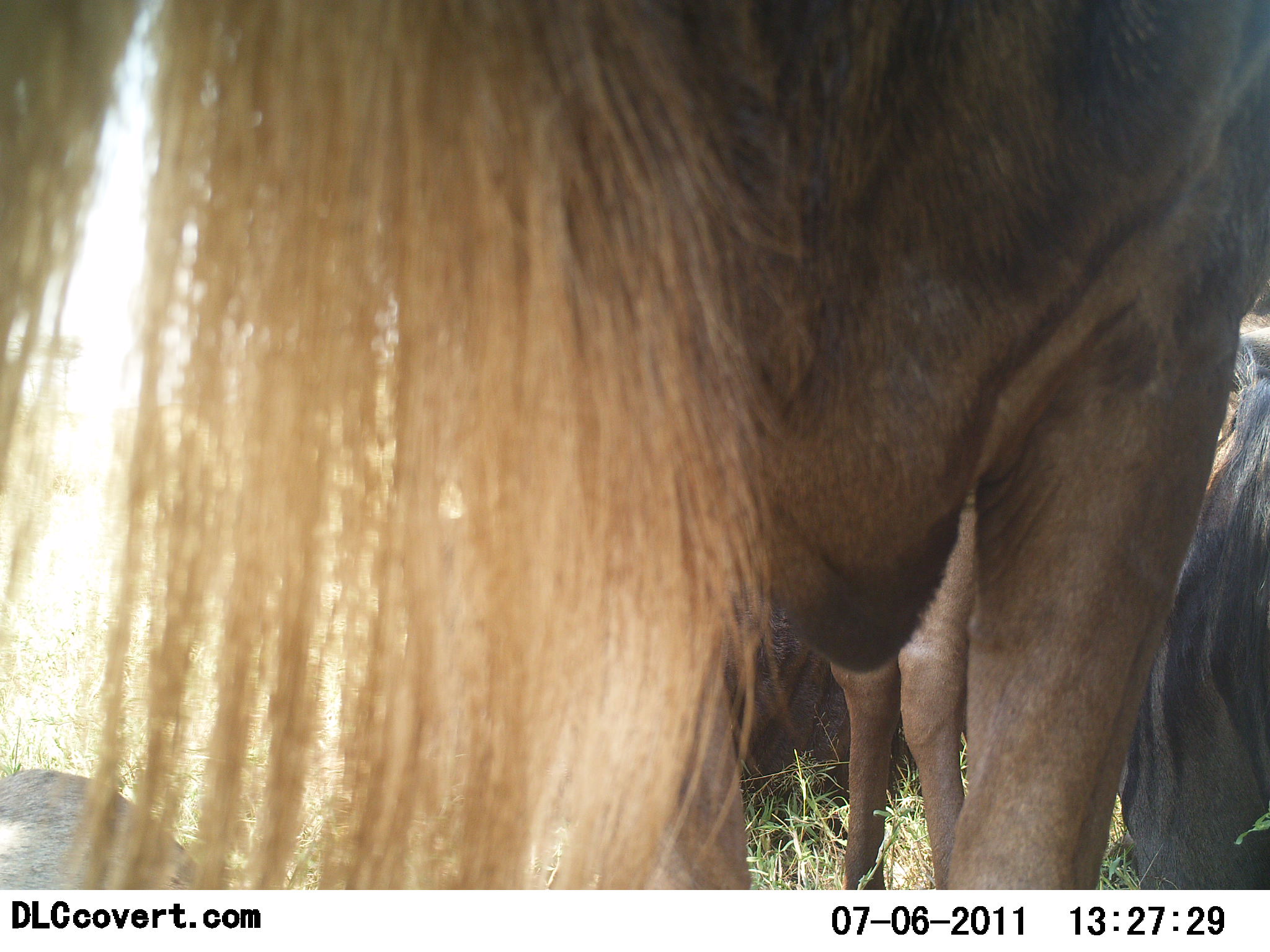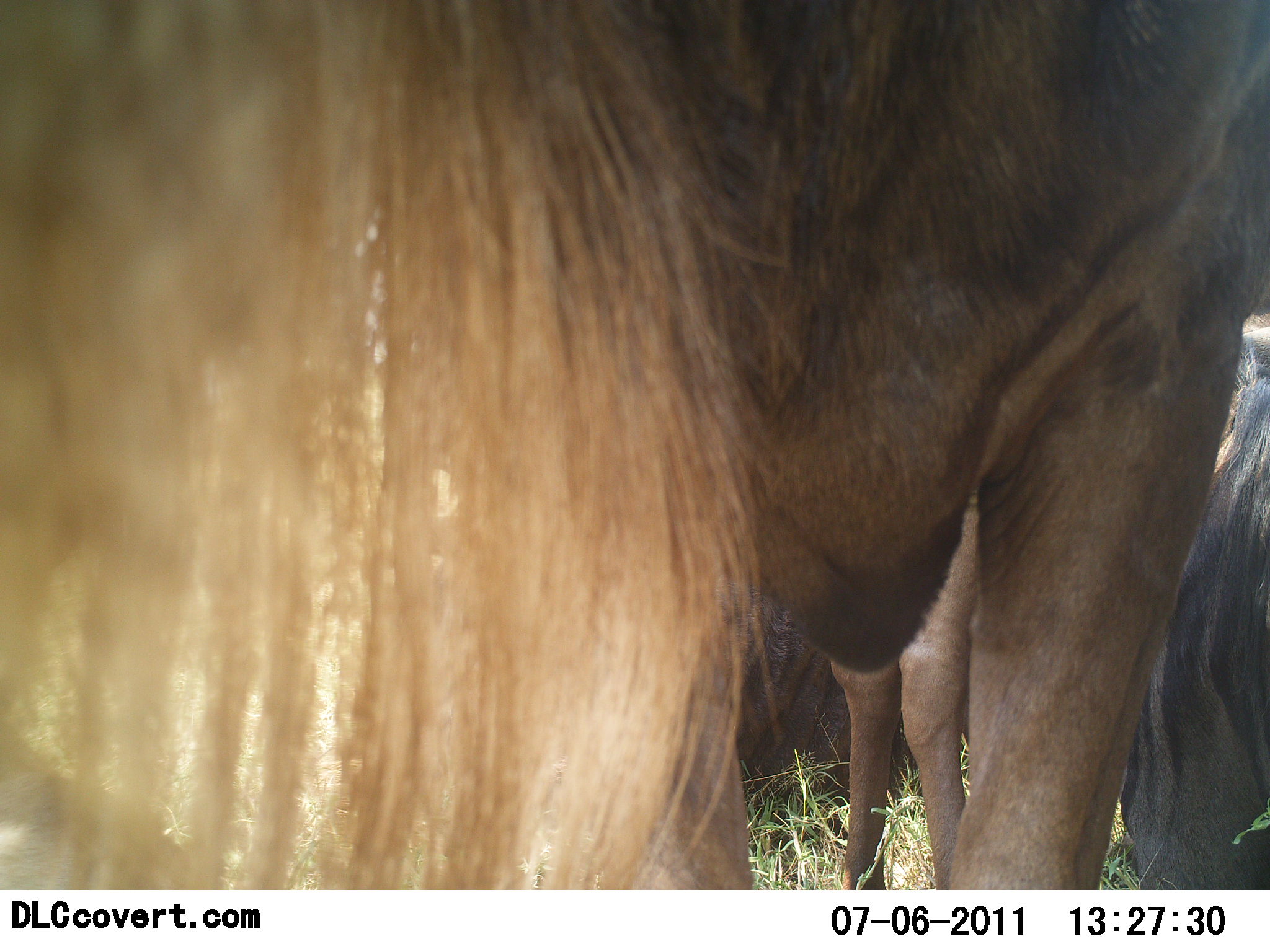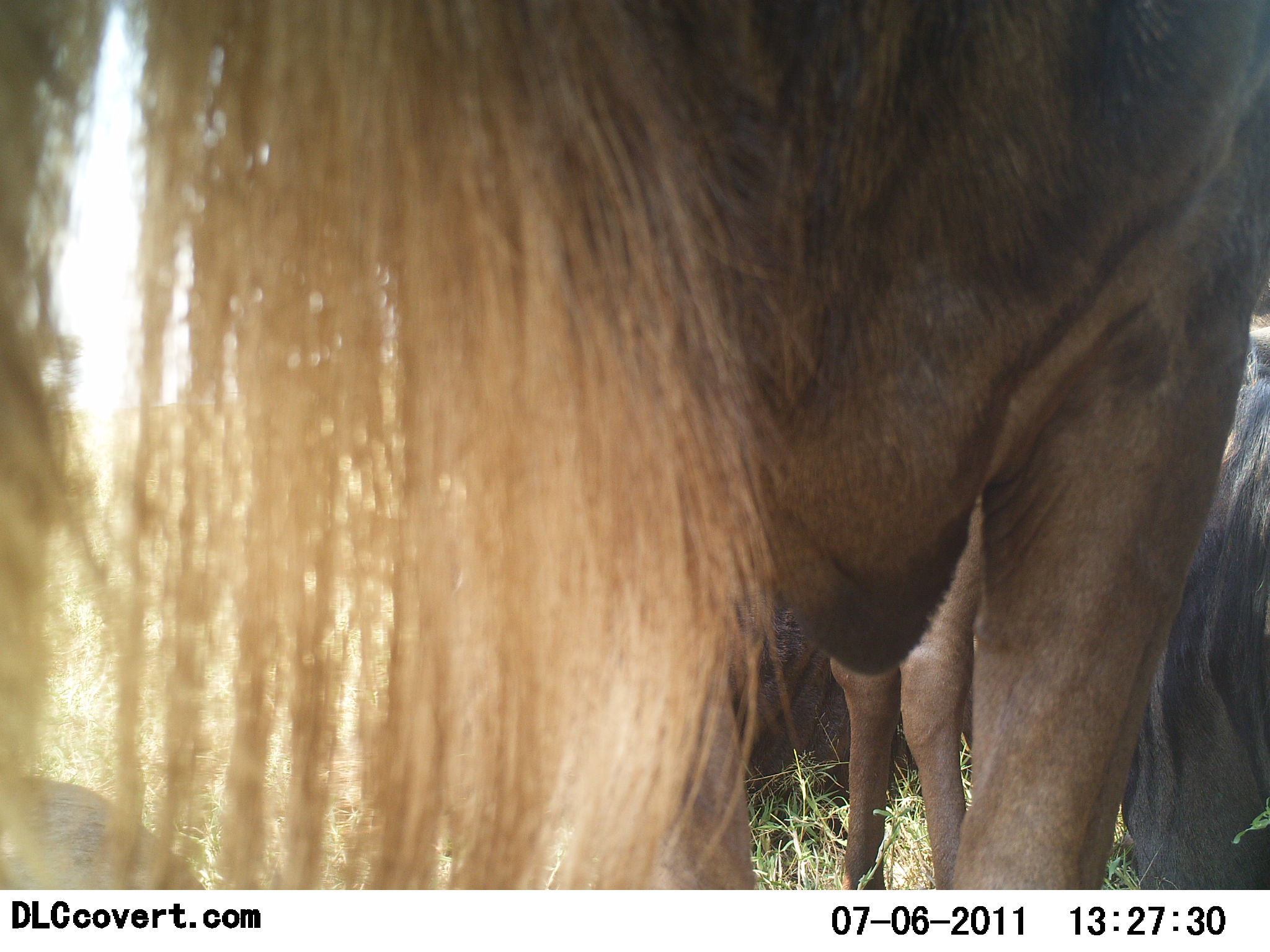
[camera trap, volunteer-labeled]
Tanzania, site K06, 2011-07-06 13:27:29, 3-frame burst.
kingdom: Animalia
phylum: Chordata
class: Mammalia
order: Artiodactyla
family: Bovidae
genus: Connochaetes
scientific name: Connochaetes taurinus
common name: blue wildebeest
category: wildebeest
Wildebeest (blue wildebeest) (Connochaetes taurinus), count 3. Behavior (volunteer vote fractions): standing 90%, resting 50%, moving 10%, interacting 0%. Young present (vote fraction): 0%. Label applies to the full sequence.